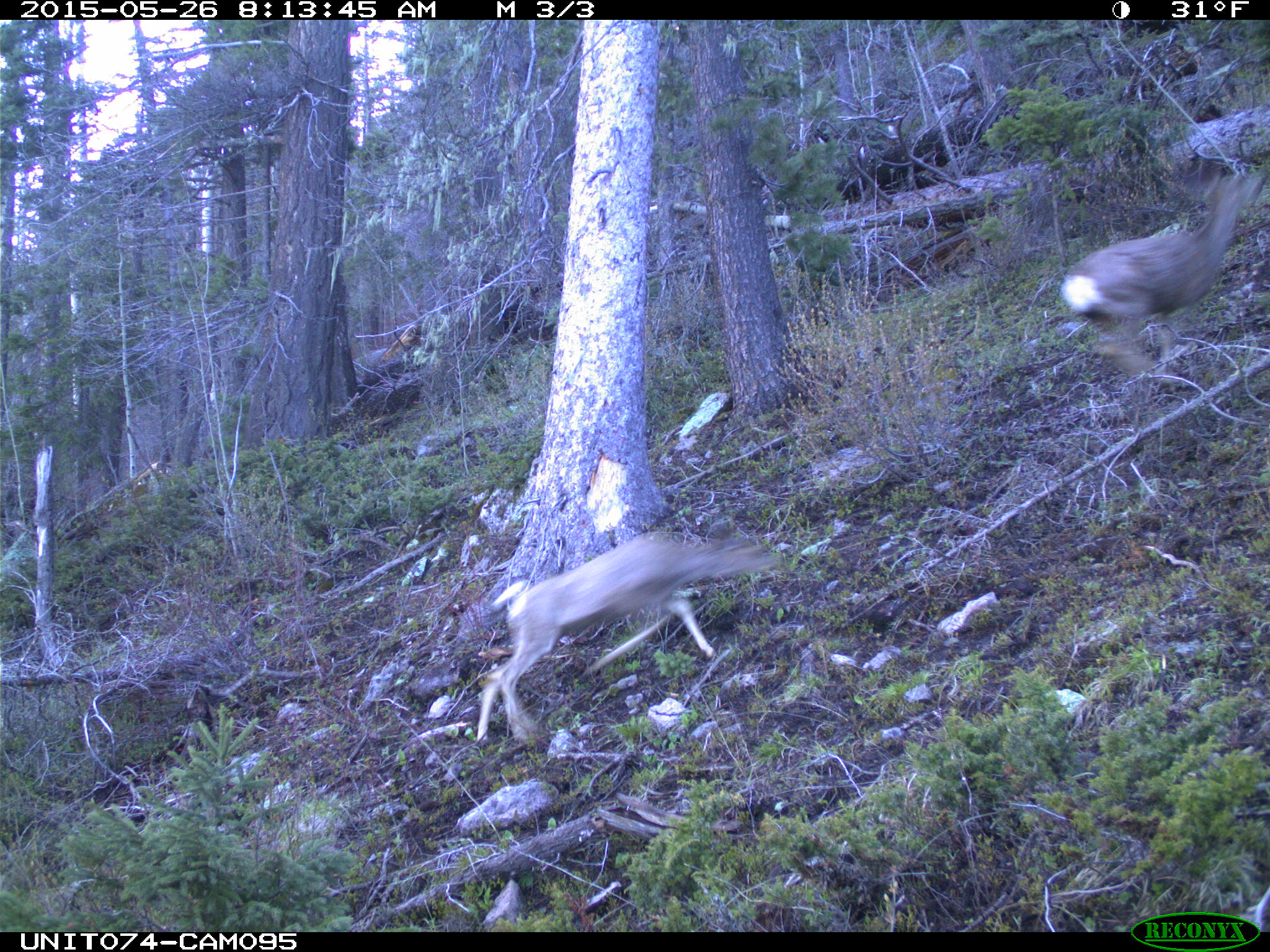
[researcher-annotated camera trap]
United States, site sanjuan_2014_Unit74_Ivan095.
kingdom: Animalia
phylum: Chordata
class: Mammalia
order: Artiodactyla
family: Cervidae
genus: Odocoileus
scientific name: Odocoileus hemionus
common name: mule deer